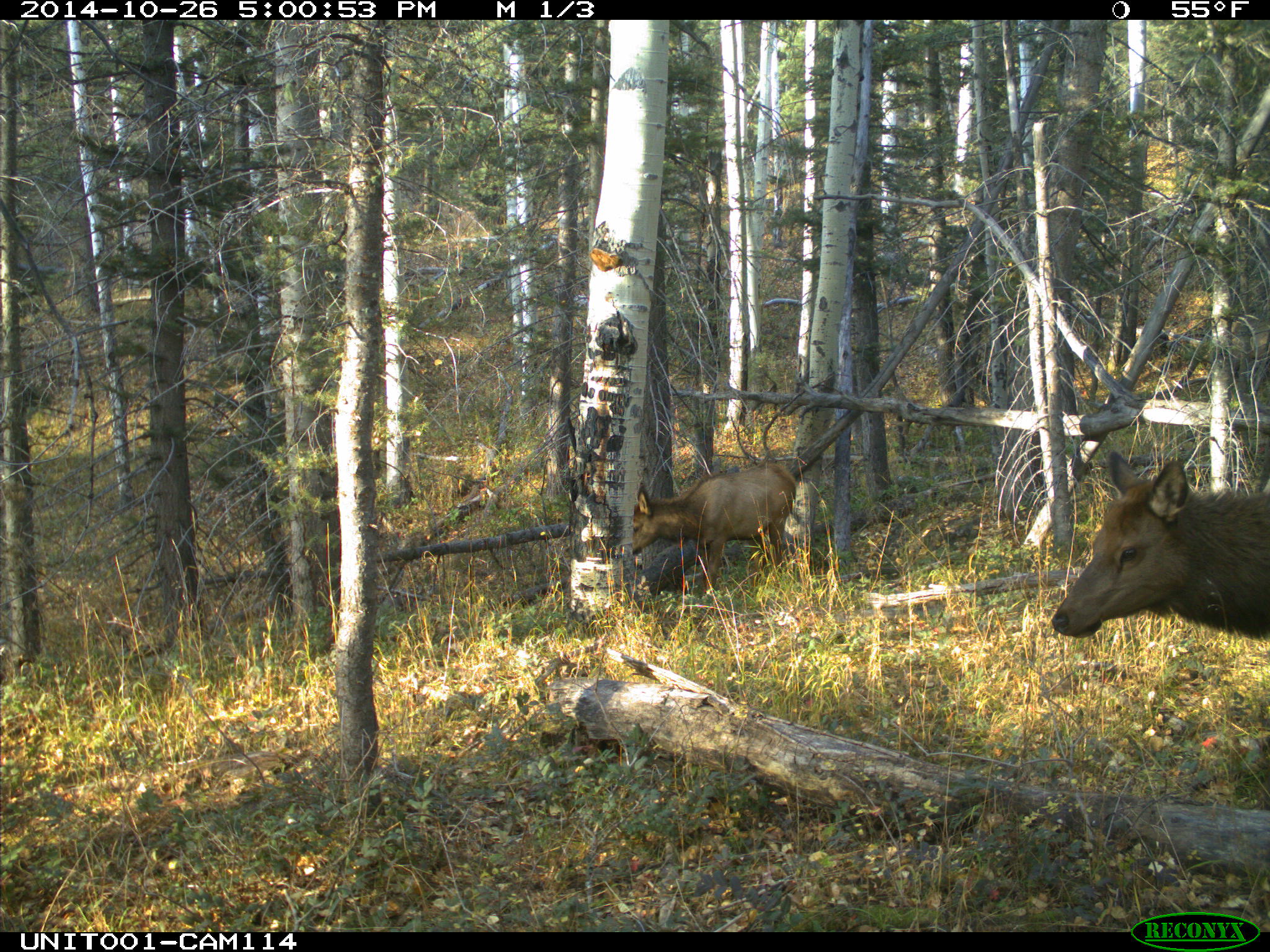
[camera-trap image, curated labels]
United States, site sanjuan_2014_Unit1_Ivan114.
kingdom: Animalia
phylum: Chordata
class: Mammalia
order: Artiodactyla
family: Cervidae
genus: Cervus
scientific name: Cervus elaphus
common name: red deer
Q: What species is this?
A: Cervus elaphus (red deer).